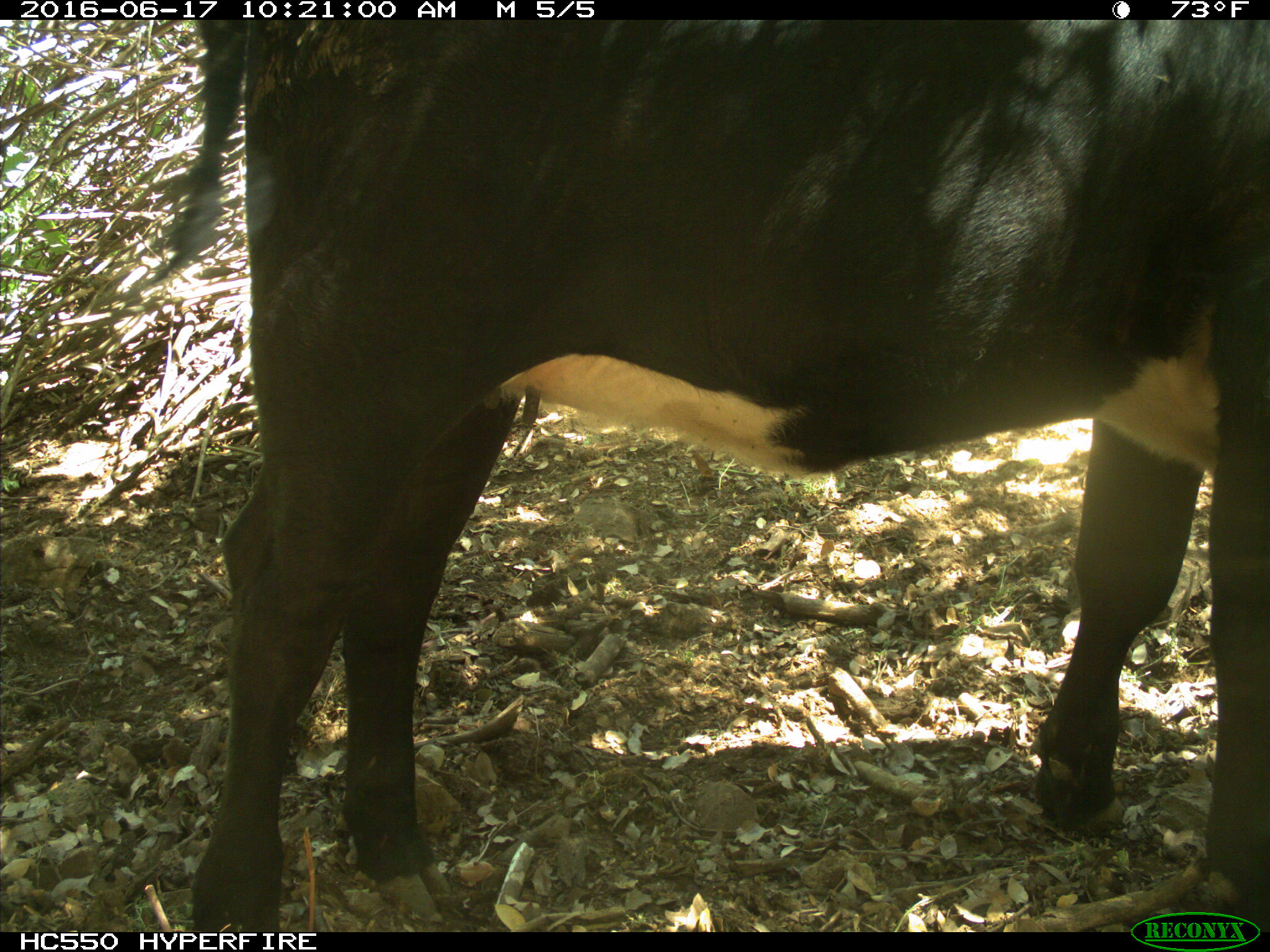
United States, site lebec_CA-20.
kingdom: Animalia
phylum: Chordata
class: Mammalia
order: Artiodactyla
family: Bovidae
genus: Bos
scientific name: Bos taurus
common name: domestic cow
Bos taurus (domestic cow).